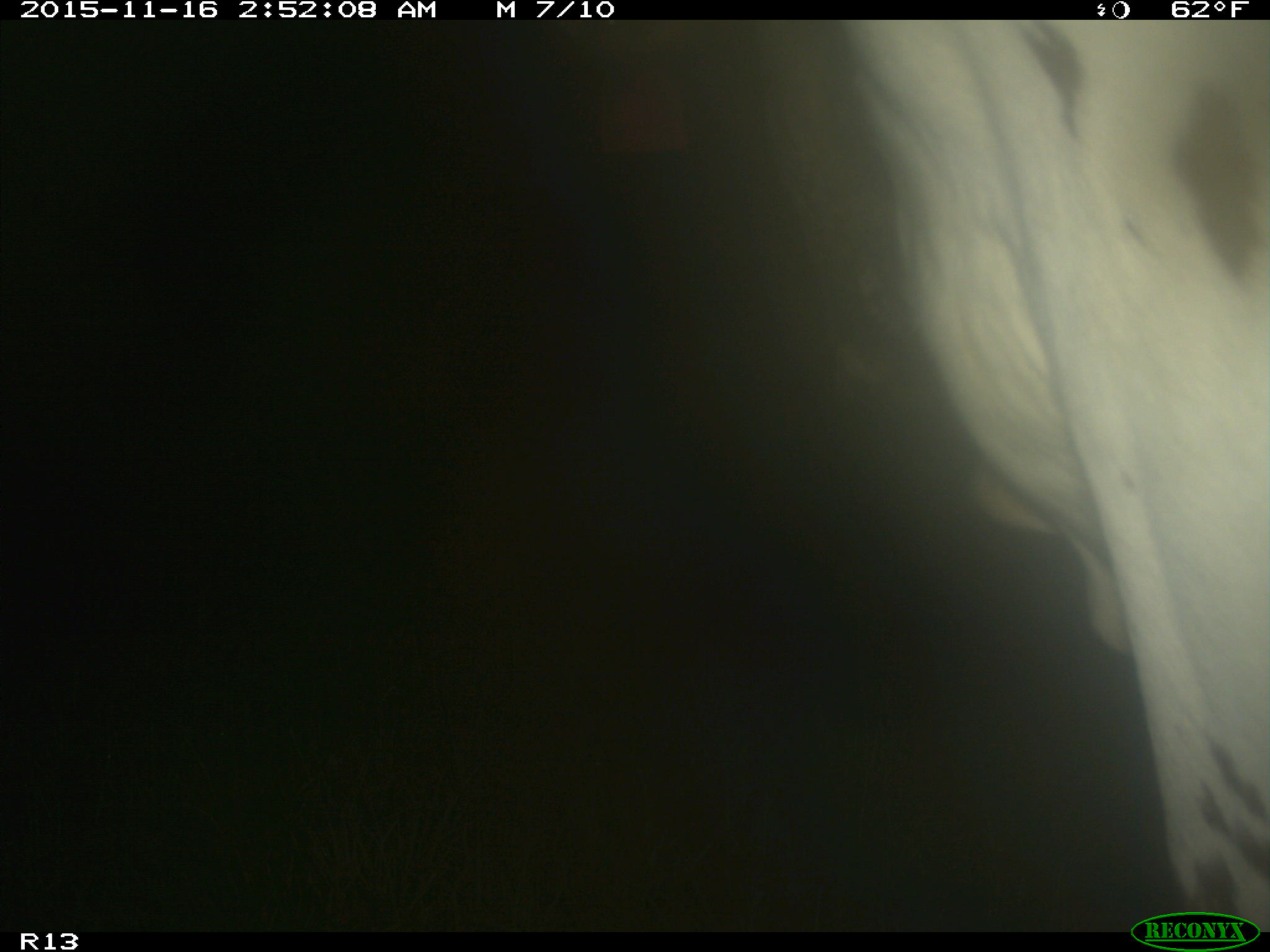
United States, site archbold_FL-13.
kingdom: Animalia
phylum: Chordata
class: Mammalia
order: Artiodactyla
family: Bovidae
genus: Bos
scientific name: Bos taurus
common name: domestic cow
Bos taurus (domestic cow).